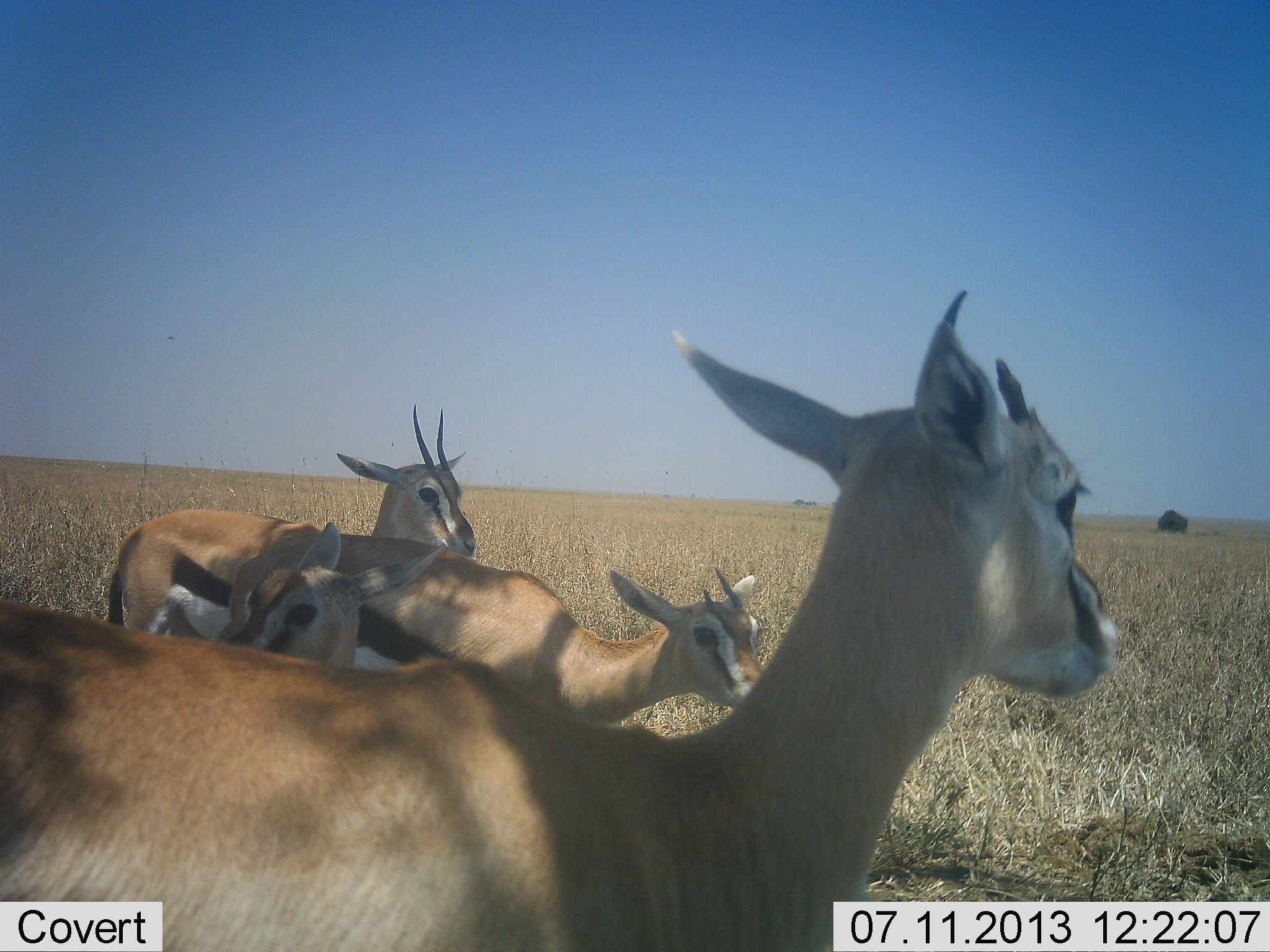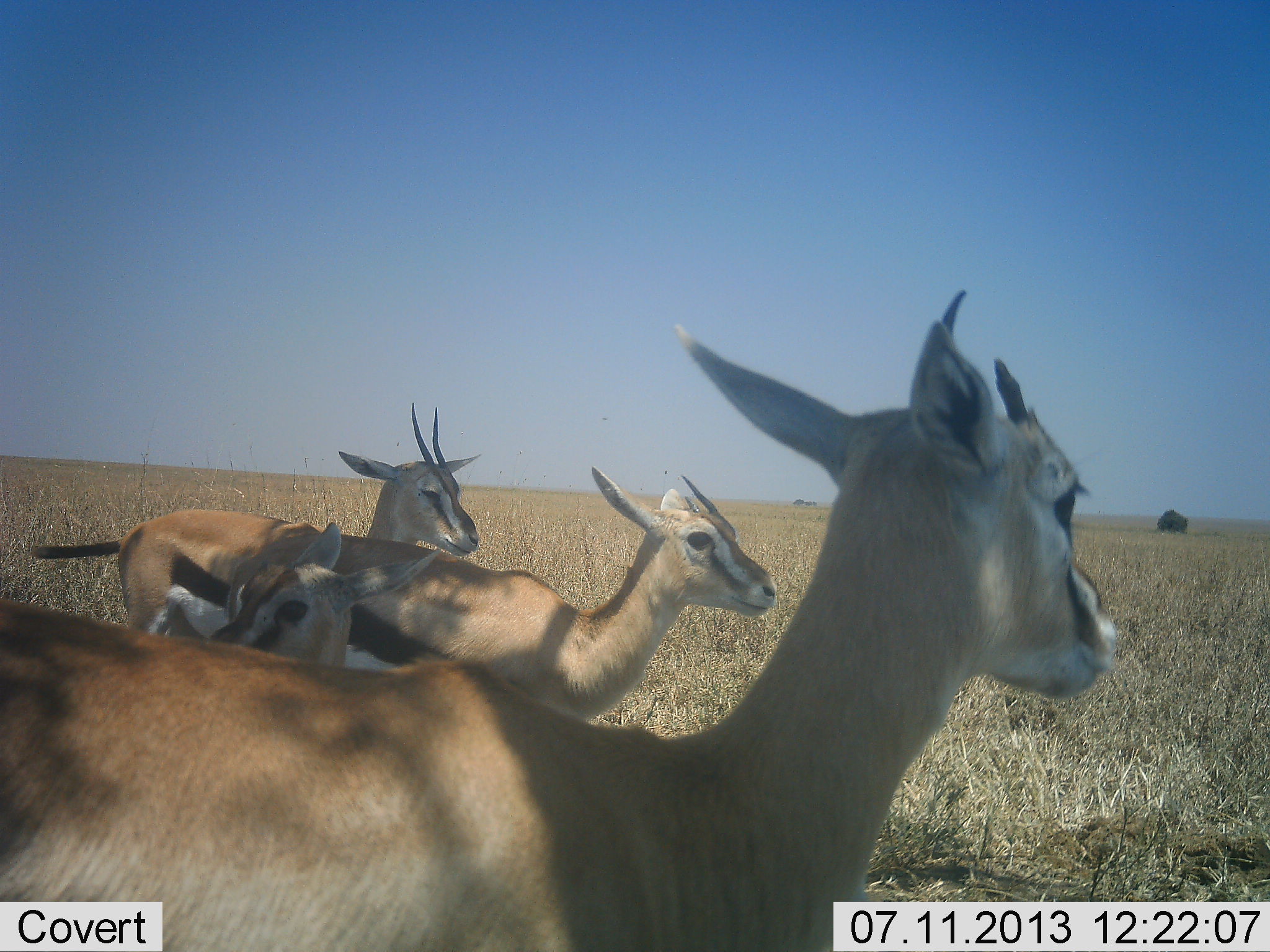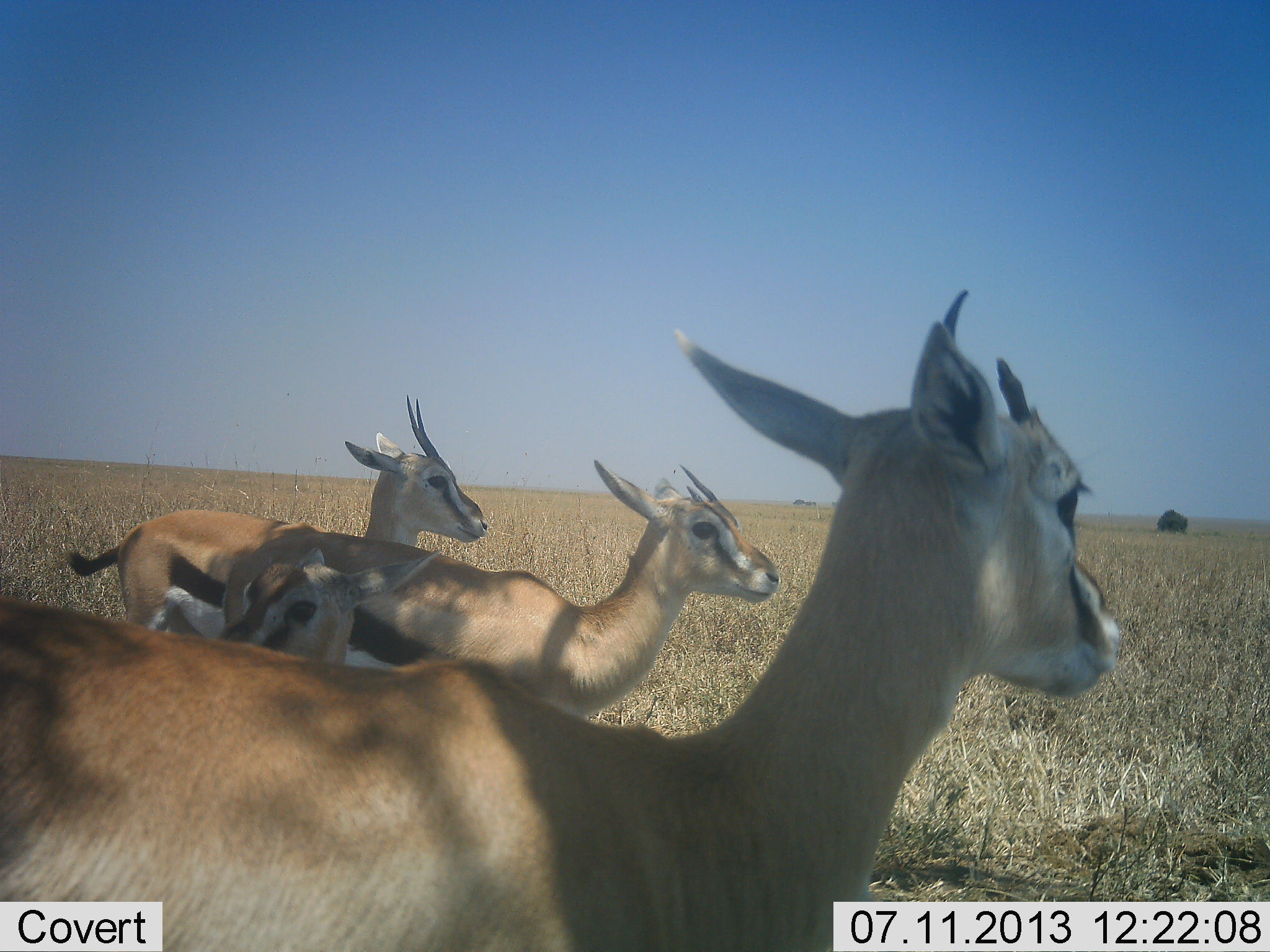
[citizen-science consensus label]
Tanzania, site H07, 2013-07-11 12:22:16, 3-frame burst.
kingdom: Animalia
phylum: Chordata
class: Mammalia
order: Artiodactyla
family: Bovidae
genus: Eudorcas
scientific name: Eudorcas thomsonii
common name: thomson's gazelle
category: gazellethomsons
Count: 4.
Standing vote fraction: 95%.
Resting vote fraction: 0%.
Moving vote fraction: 5%.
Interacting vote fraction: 0%.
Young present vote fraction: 32%.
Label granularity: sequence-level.